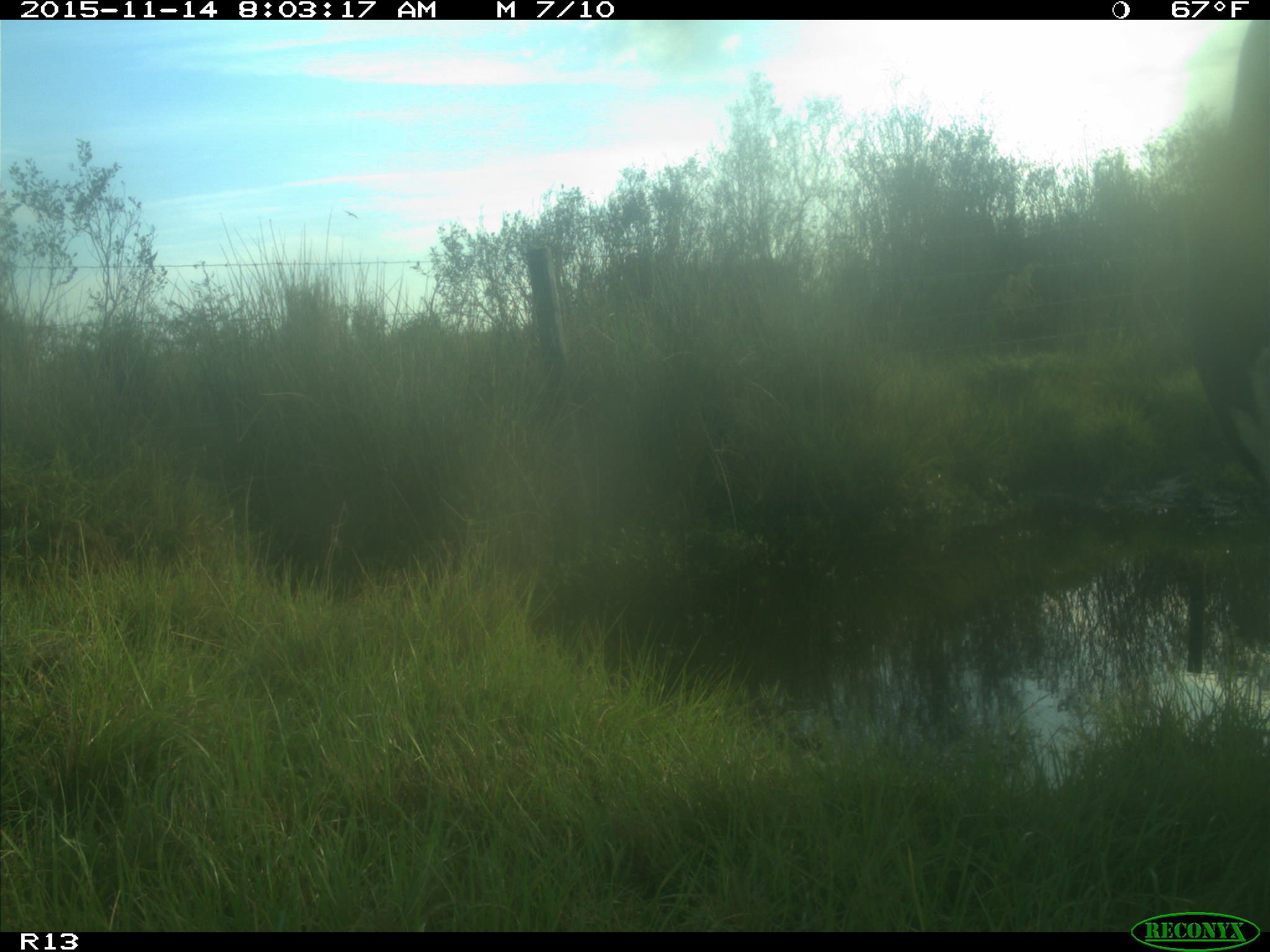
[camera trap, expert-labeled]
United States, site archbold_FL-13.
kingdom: Animalia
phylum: Chordata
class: Mammalia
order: Artiodactyla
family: Bovidae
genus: Bos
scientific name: Bos taurus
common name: domestic cow